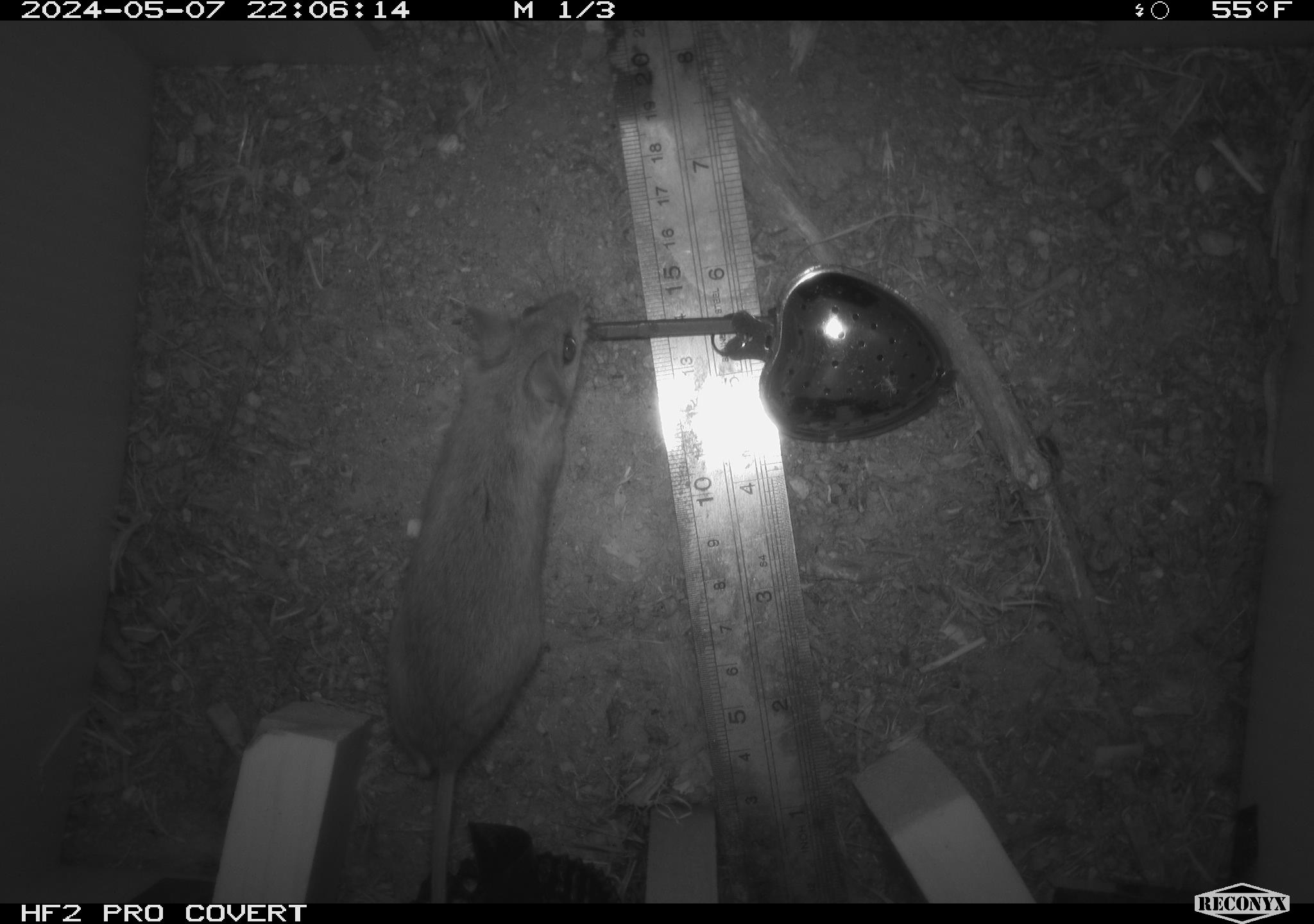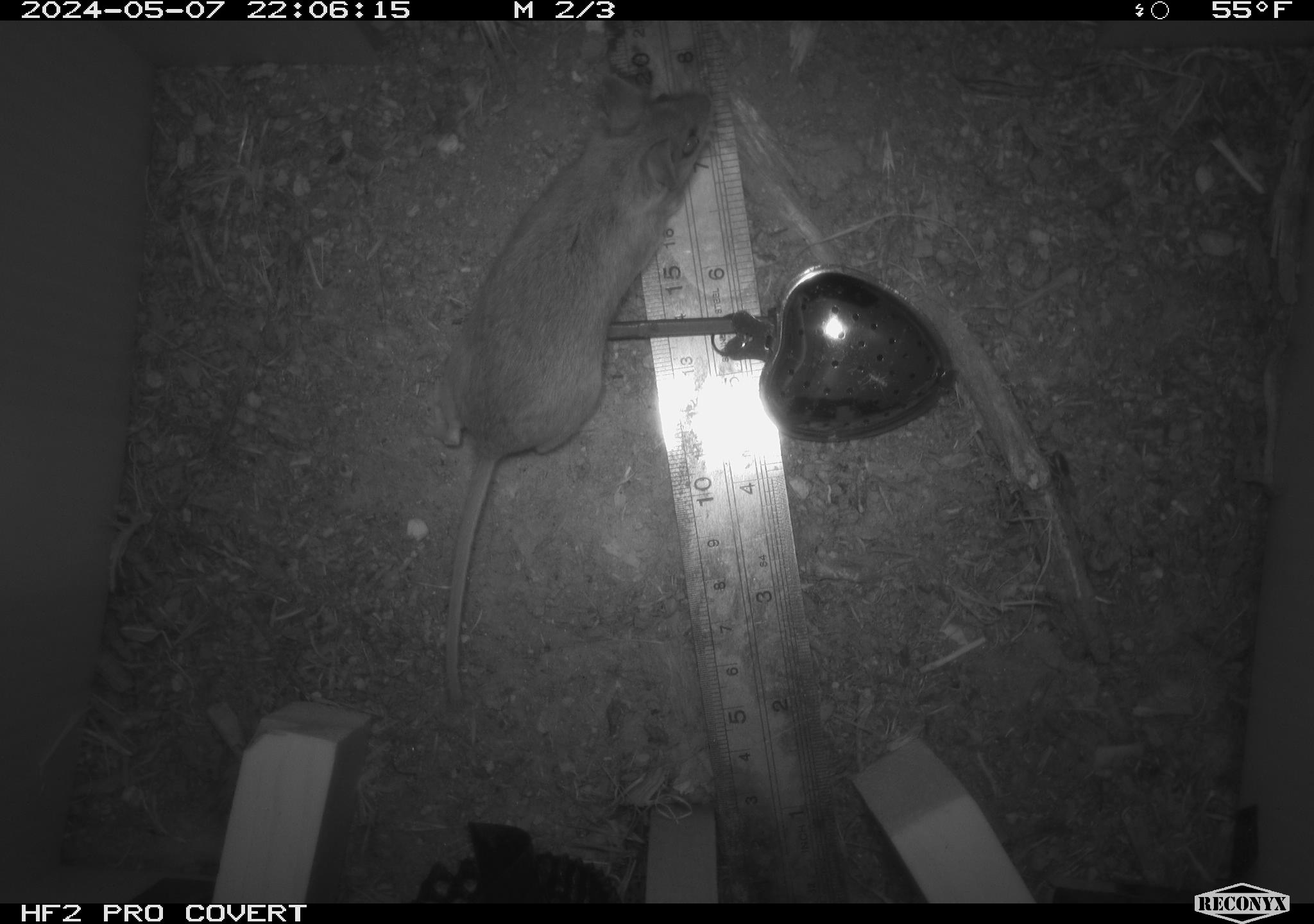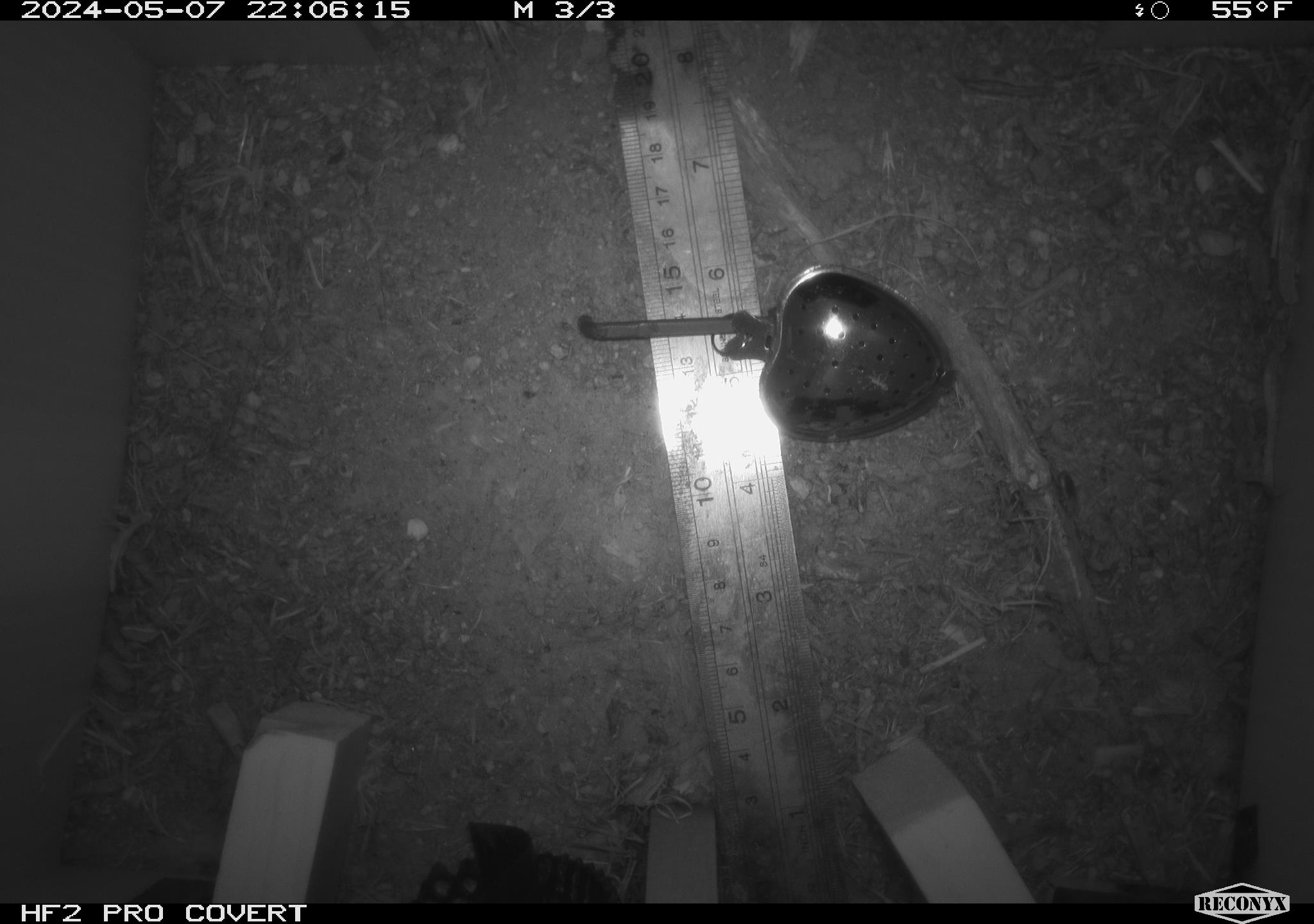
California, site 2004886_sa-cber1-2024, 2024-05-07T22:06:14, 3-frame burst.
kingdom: Animalia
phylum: Chordata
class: Mammalia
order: Rodentia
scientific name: Rodentia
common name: mouse species